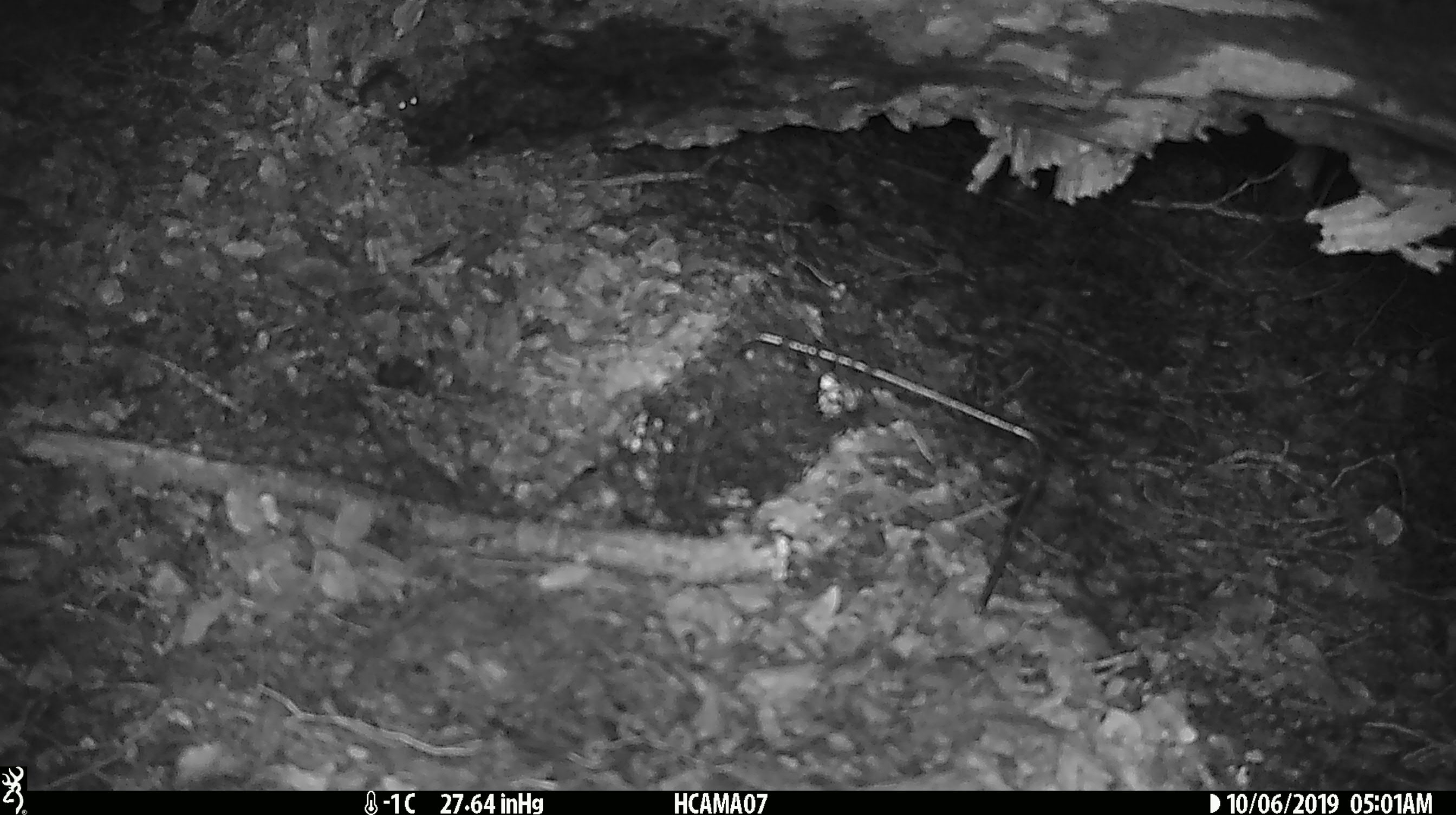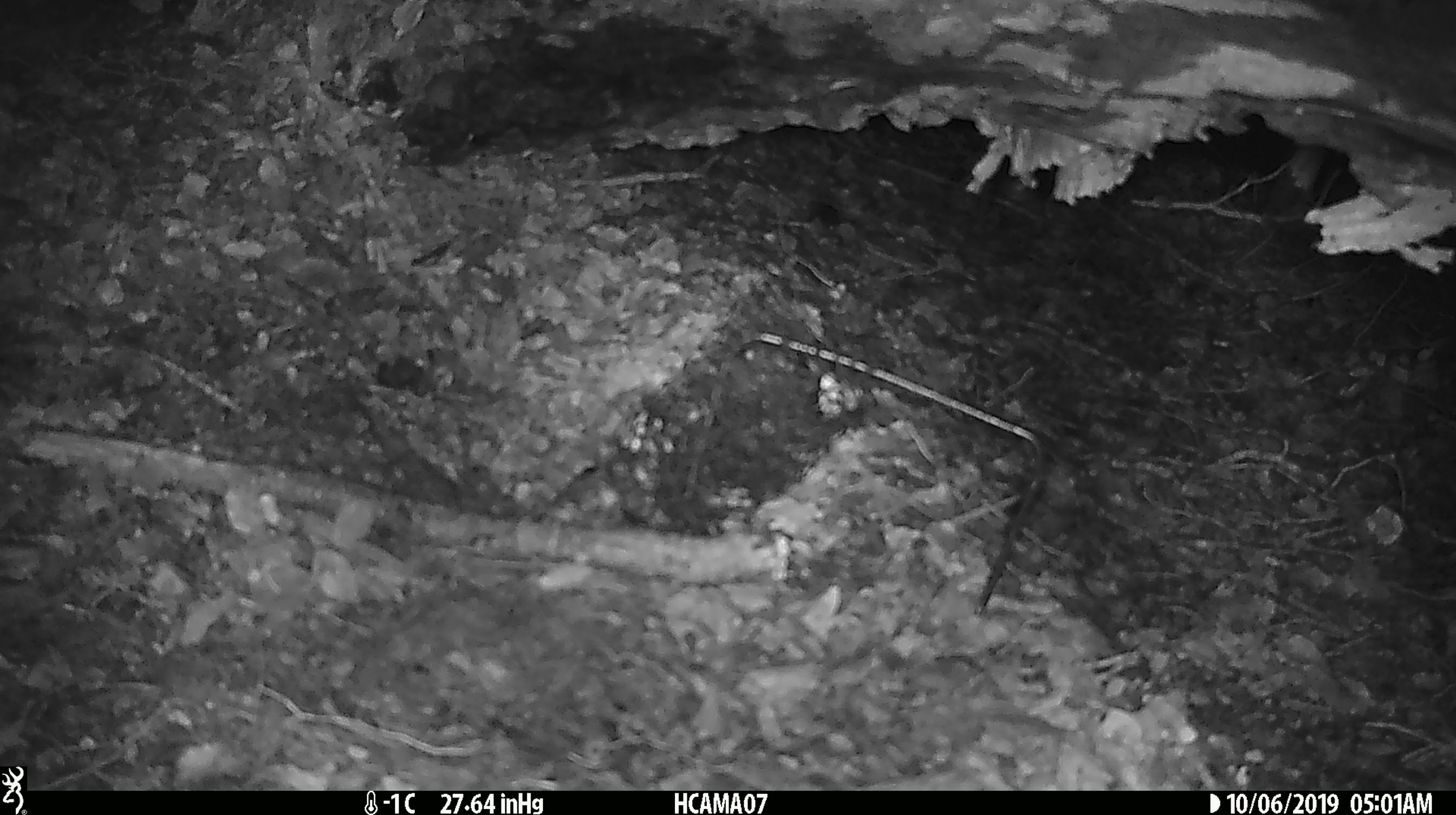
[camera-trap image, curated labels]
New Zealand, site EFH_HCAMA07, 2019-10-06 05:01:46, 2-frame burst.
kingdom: Animalia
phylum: Chordata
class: Mammalia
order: Rodentia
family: Muridae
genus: Mus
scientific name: Mus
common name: mouse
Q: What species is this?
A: Mouse (Mus).